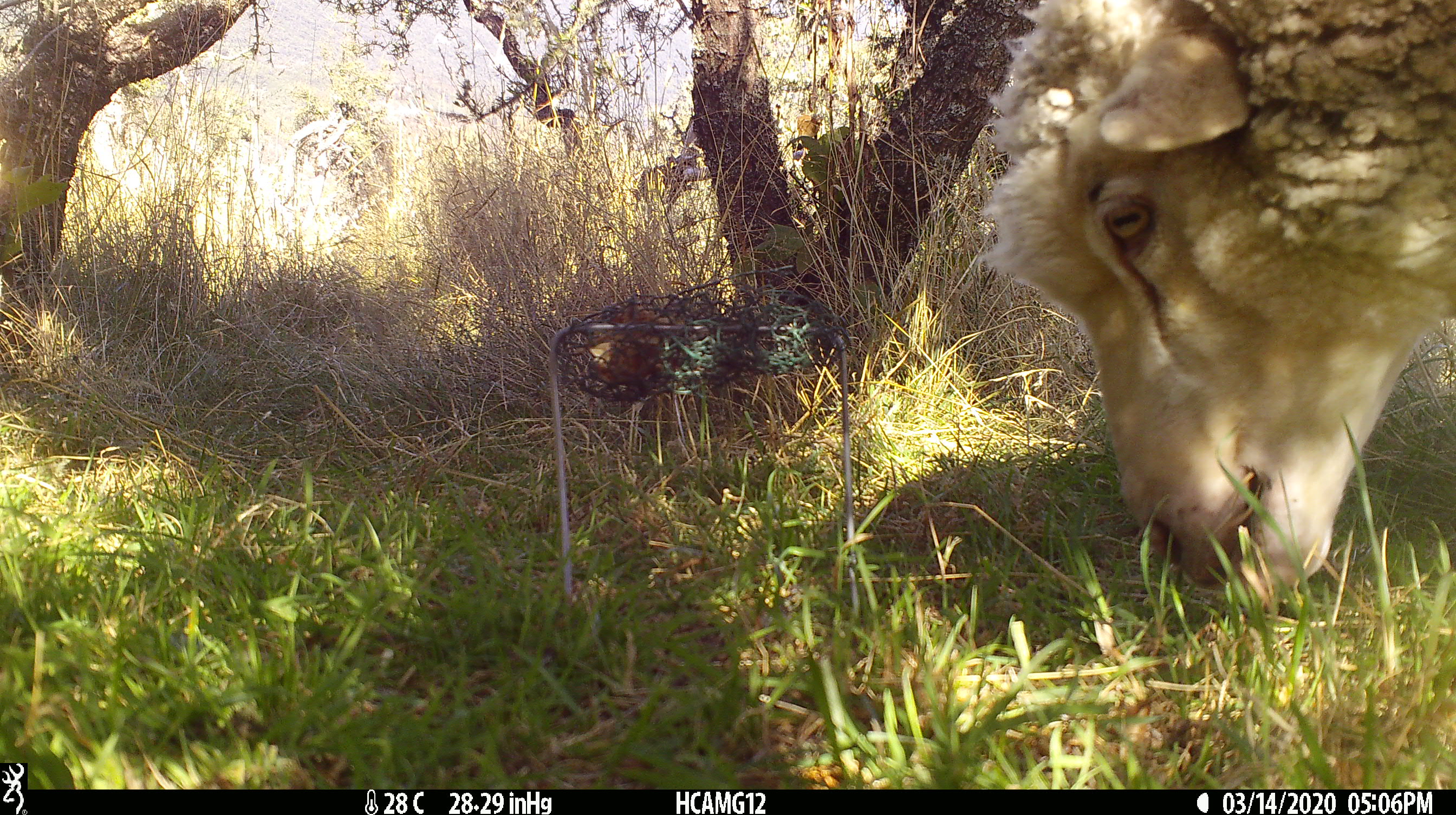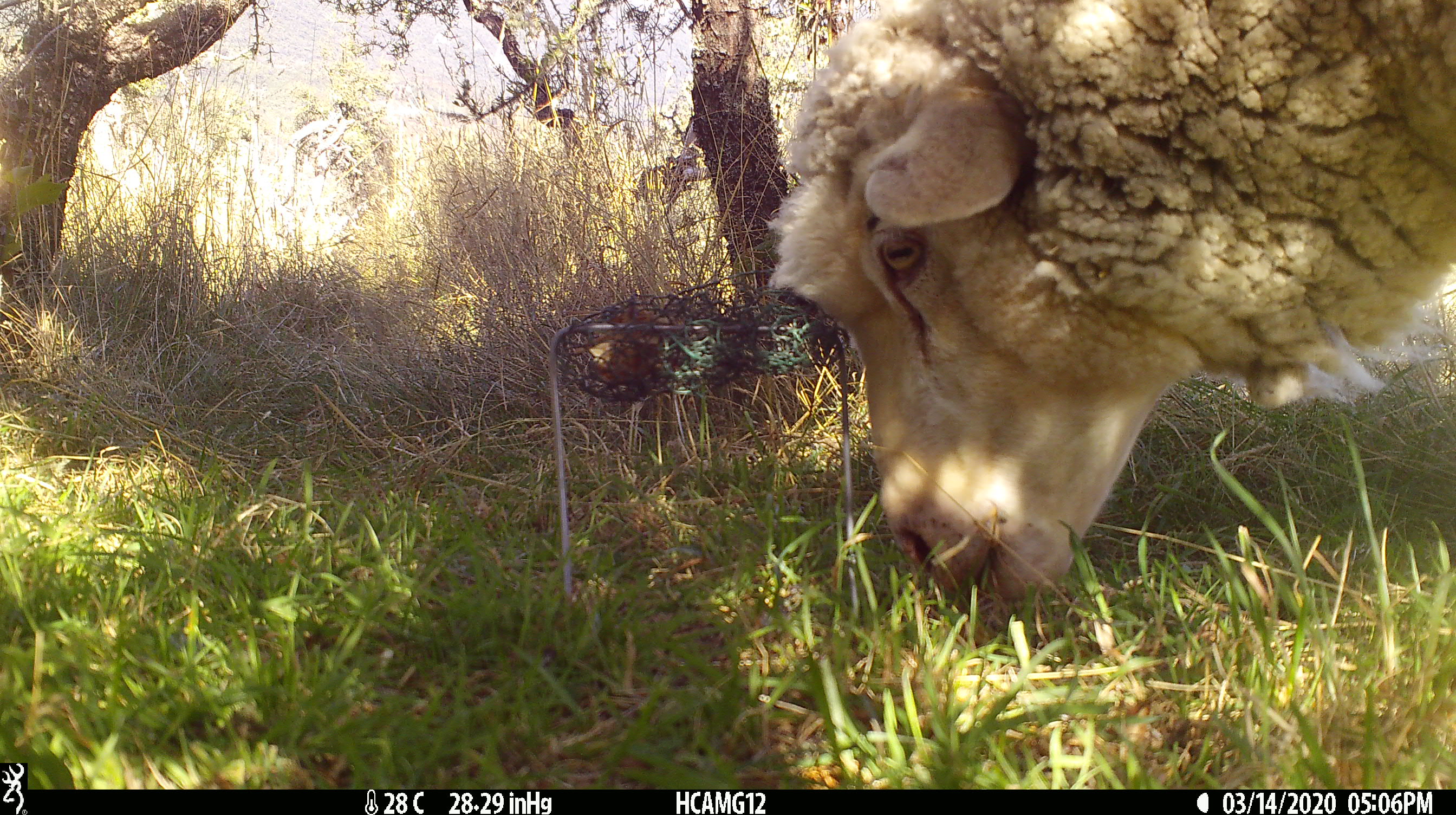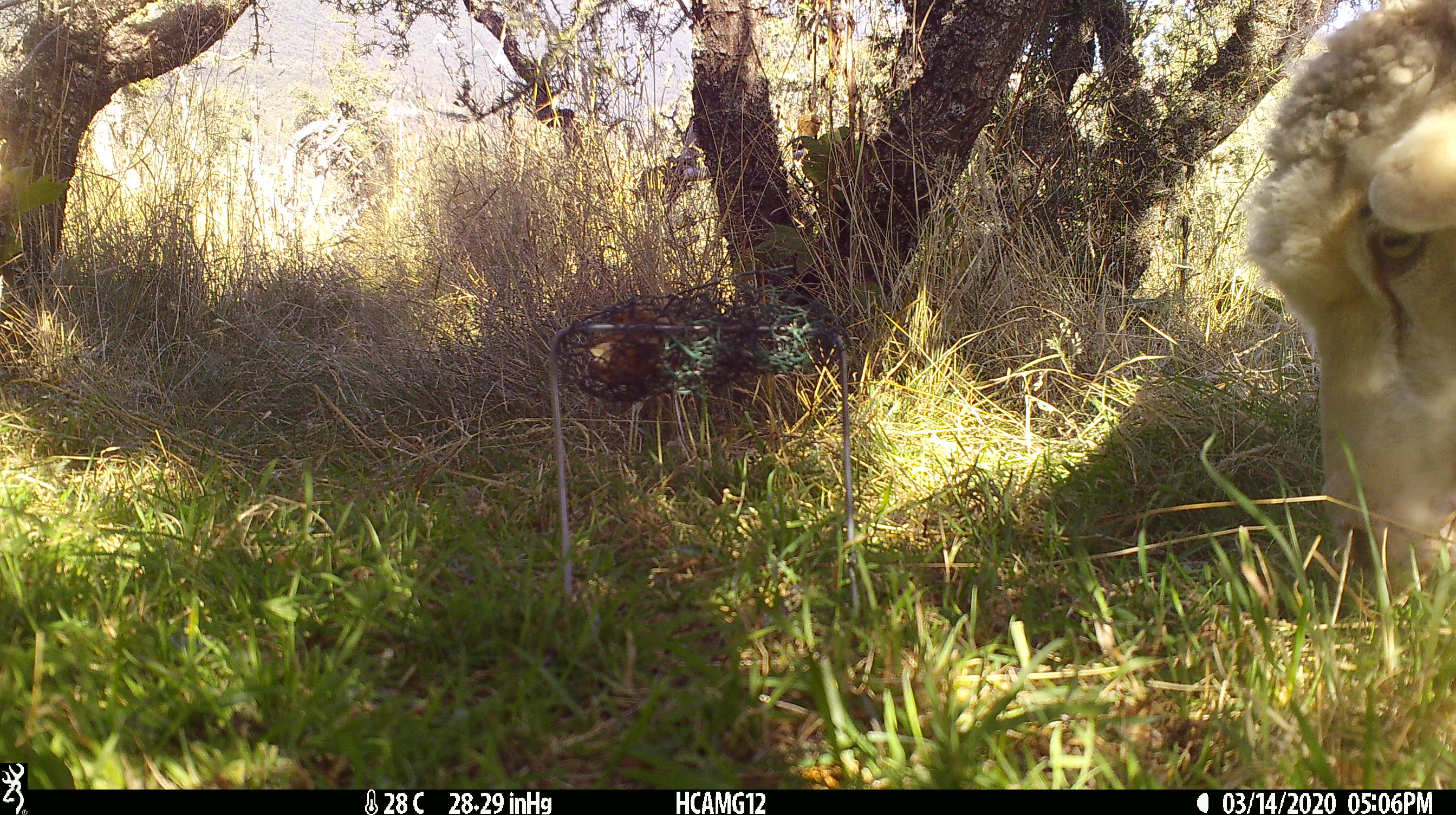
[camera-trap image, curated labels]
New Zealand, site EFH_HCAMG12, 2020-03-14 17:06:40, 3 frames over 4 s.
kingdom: Animalia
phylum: Chordata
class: Mammalia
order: Artiodactyla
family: Bovidae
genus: Ovis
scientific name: Ovis aries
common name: domestic sheep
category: sheep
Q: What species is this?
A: Sheep (domestic sheep) (Ovis aries).